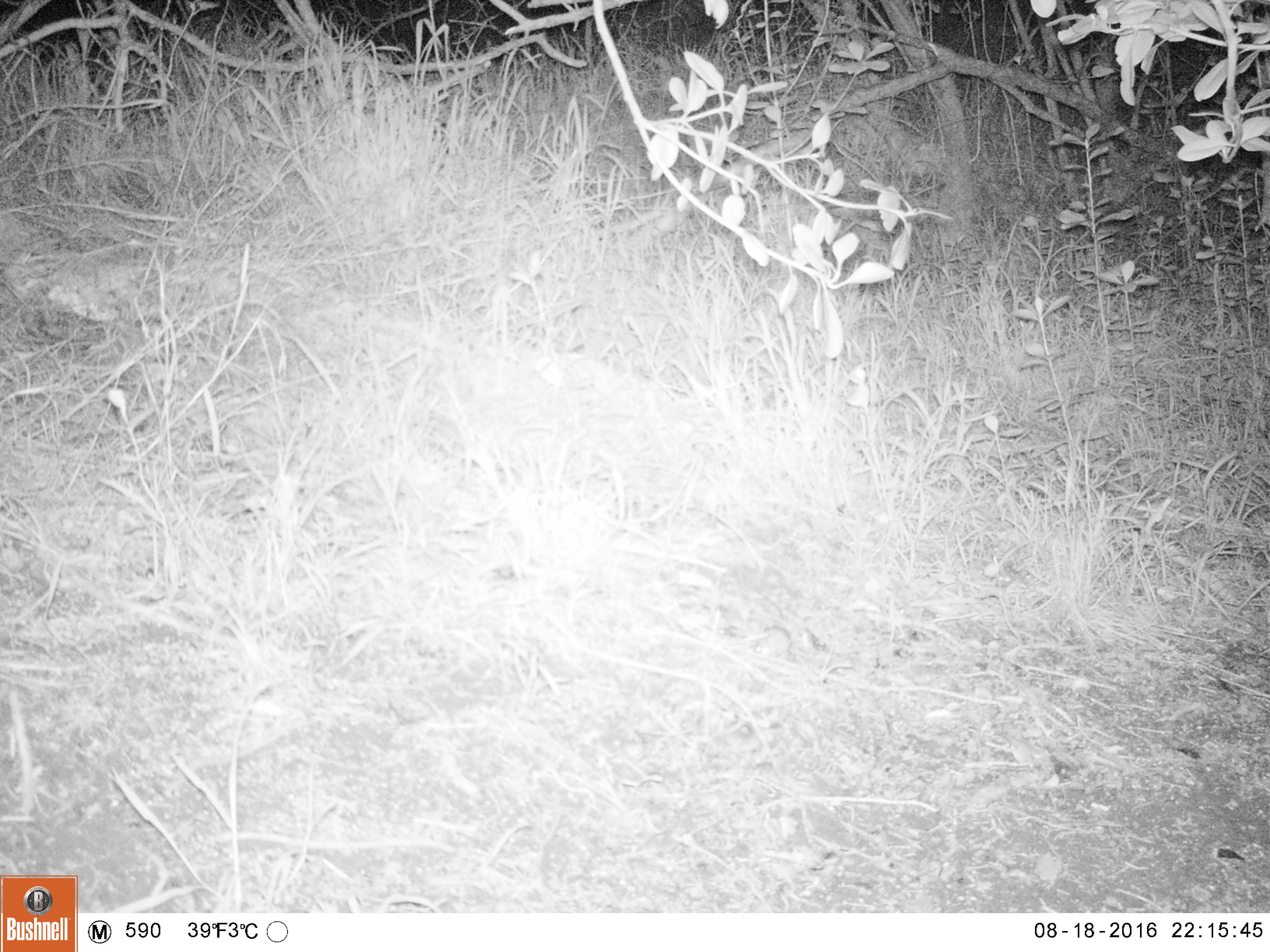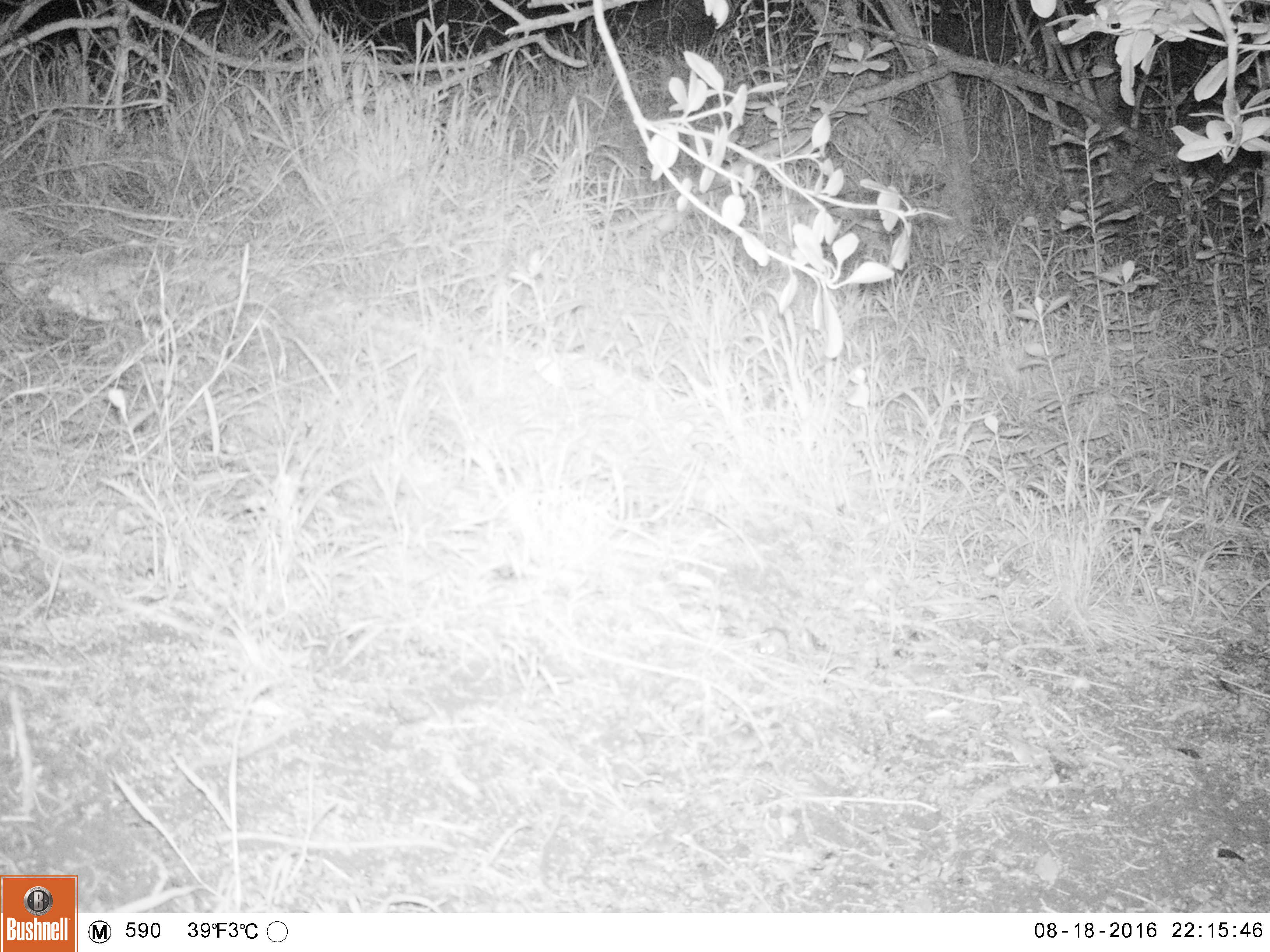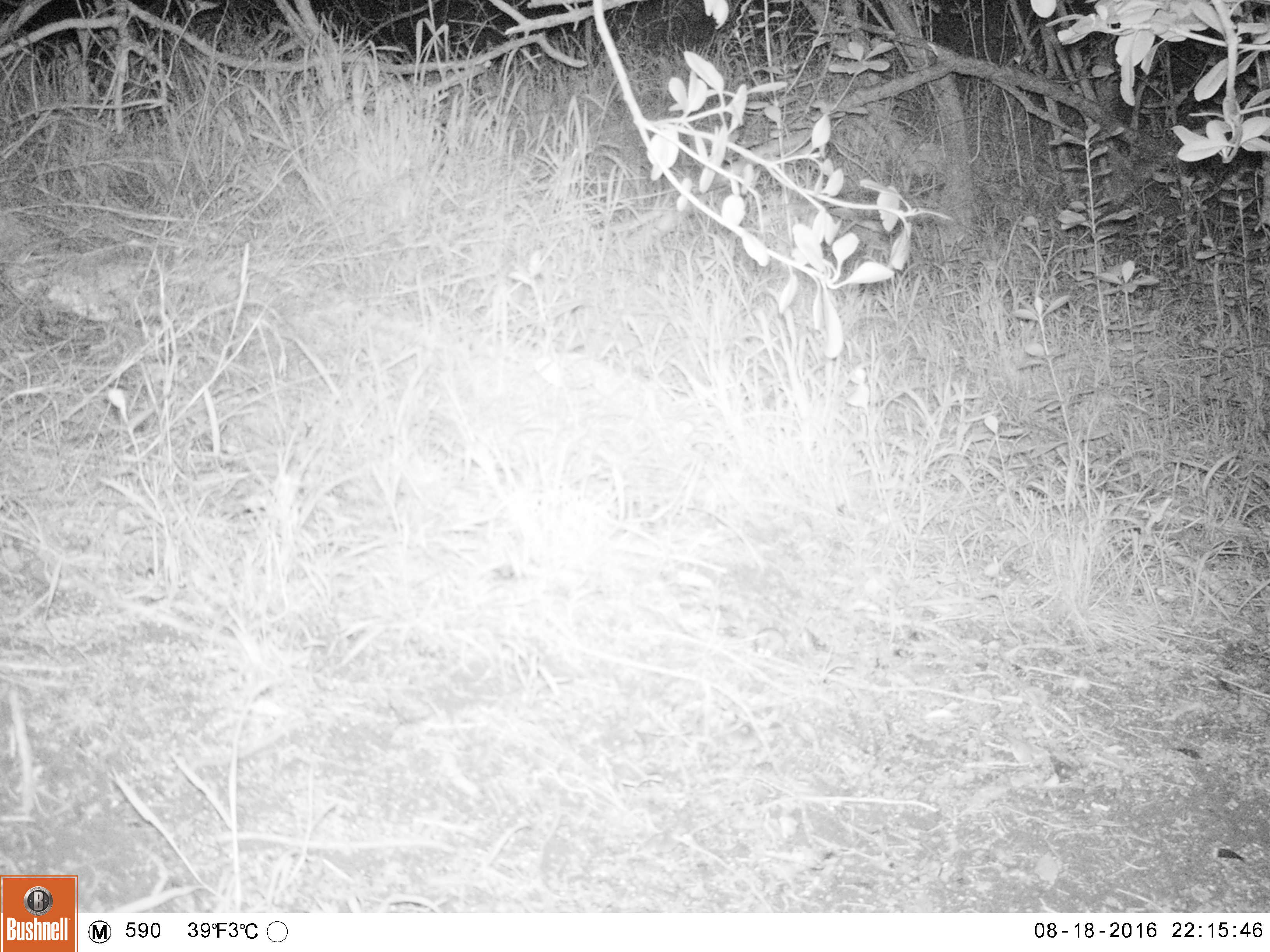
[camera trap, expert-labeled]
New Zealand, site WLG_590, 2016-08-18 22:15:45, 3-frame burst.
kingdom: Animalia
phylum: Chordata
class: Mammalia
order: Rodentia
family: Muridae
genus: Mus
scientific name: Mus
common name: mouse